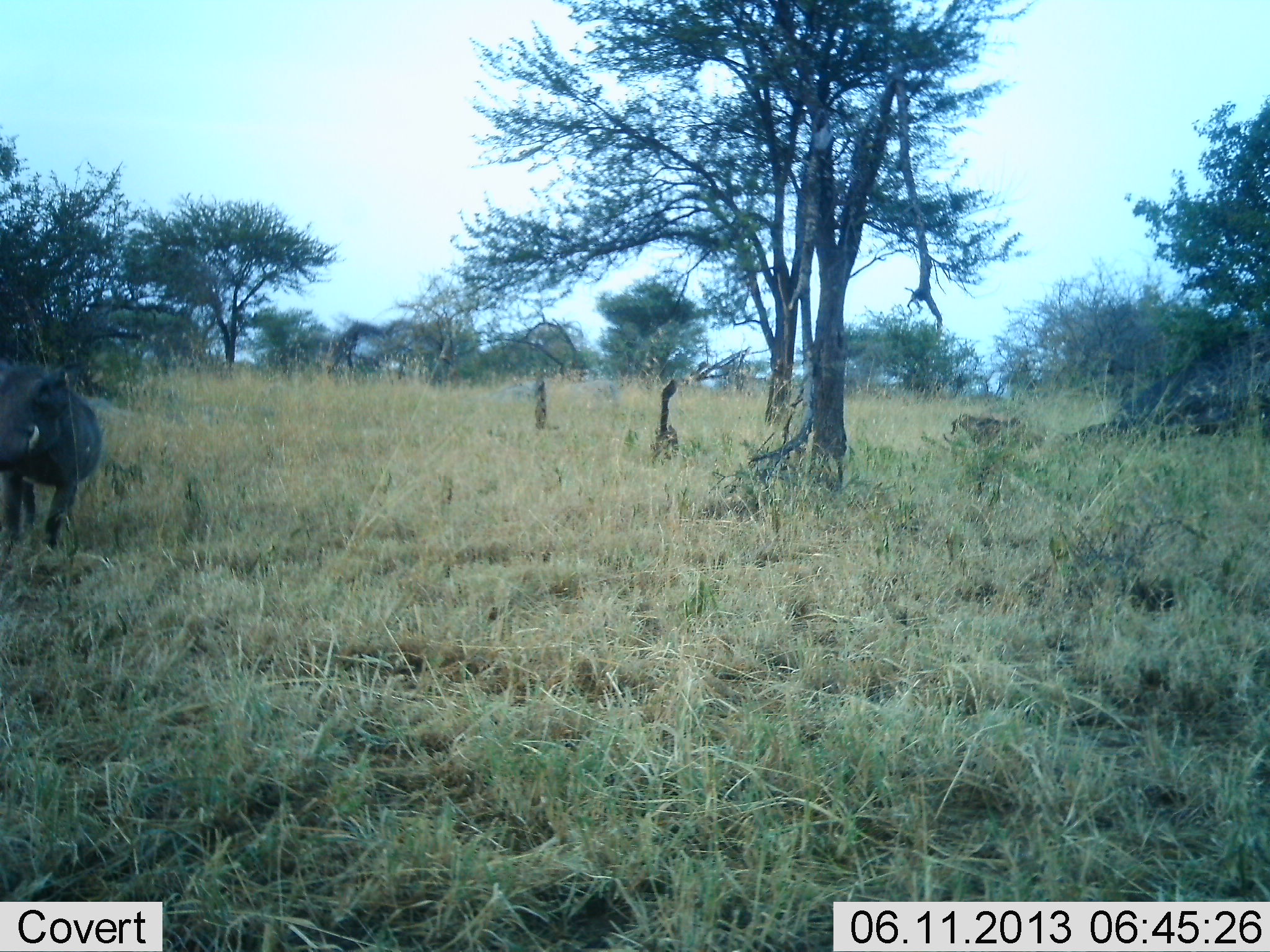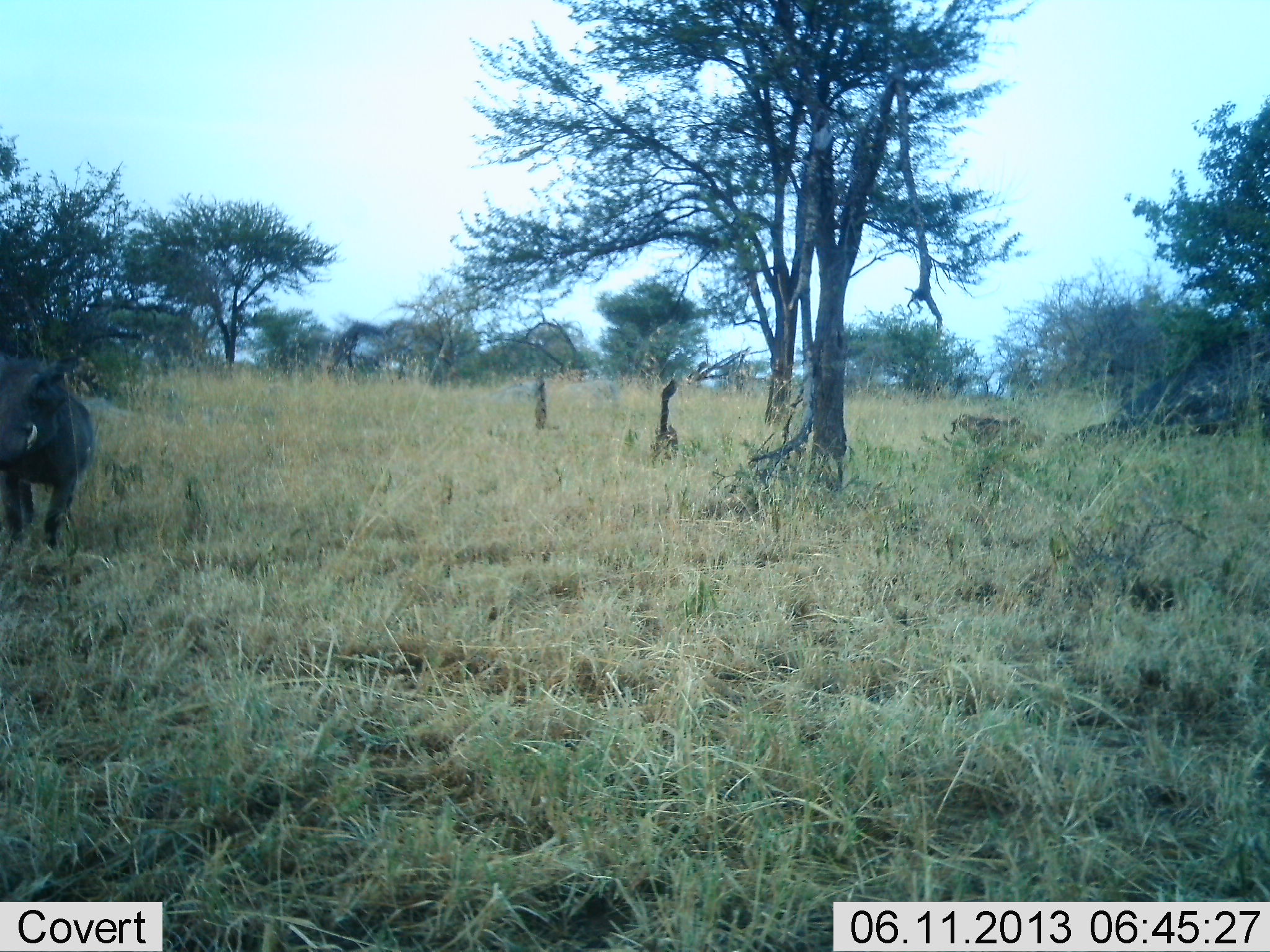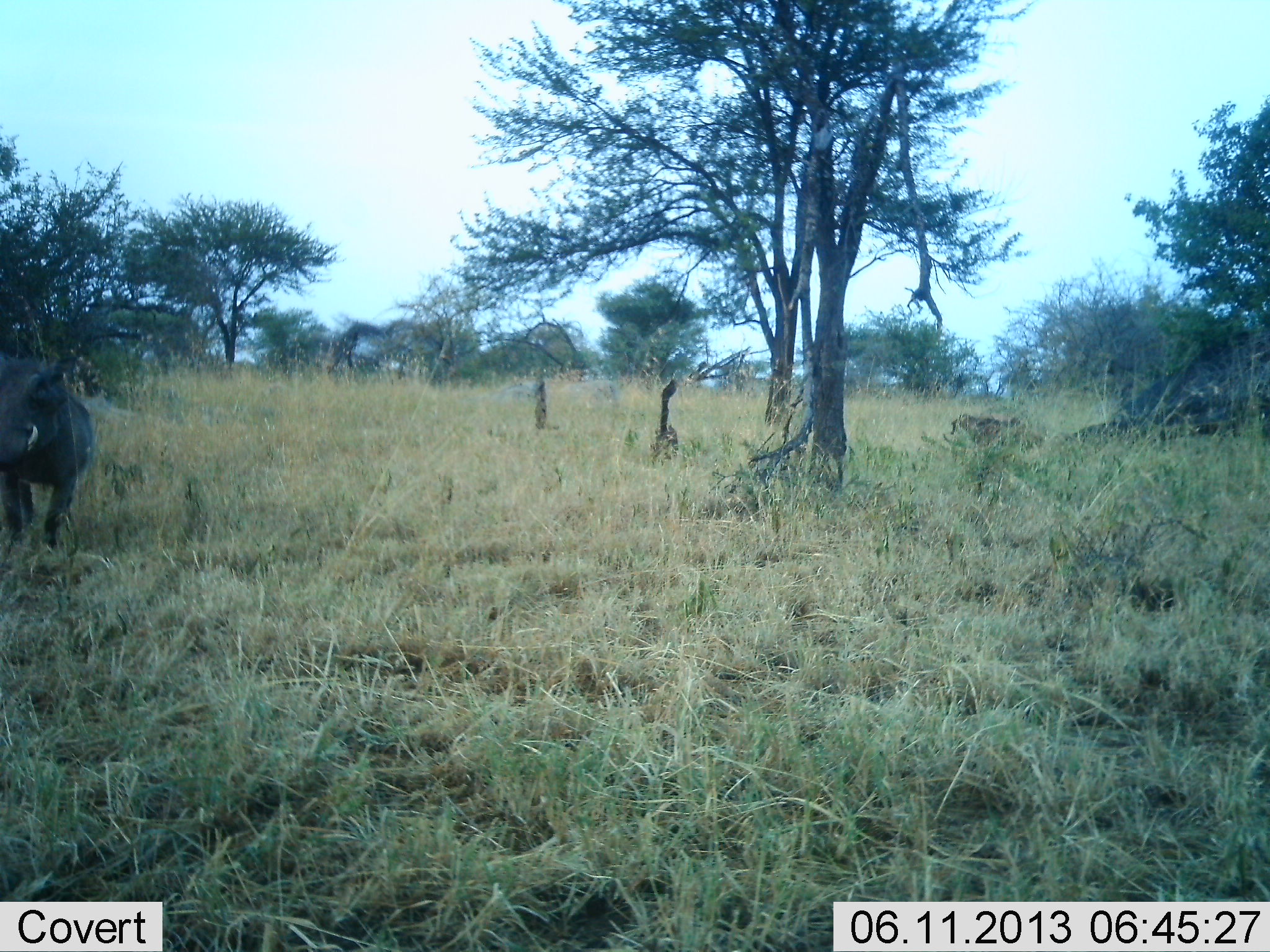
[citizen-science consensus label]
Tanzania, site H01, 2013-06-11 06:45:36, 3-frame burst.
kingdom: Animalia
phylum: Chordata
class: Mammalia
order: Artiodactyla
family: Suidae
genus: Phacochoerus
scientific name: Phacochoerus africanus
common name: warthog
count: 1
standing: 70%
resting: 4%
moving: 22%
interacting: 0%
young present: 0%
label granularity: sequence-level